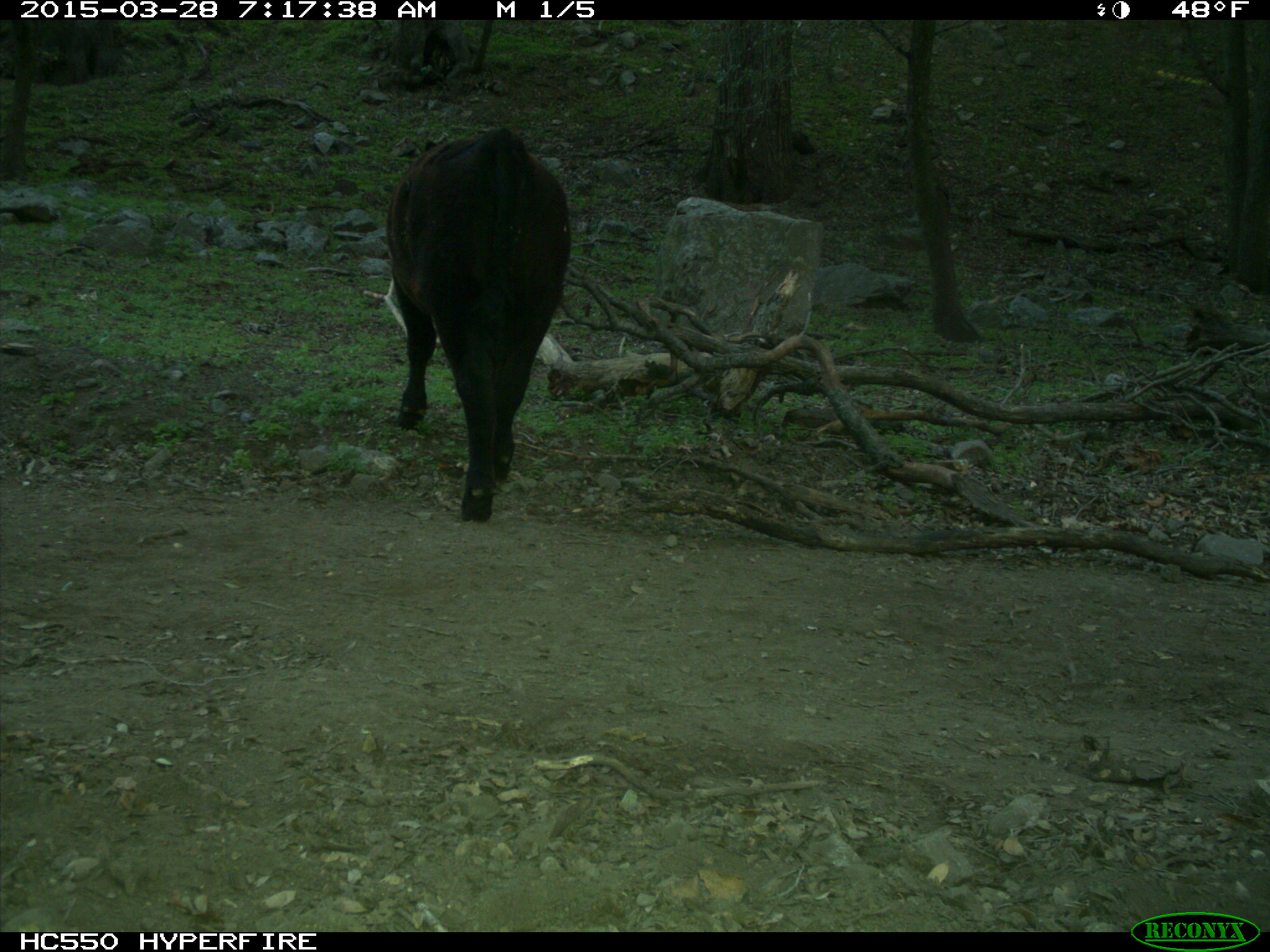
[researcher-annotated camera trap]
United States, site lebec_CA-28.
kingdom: Animalia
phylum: Chordata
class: Mammalia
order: Artiodactyla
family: Bovidae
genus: Bos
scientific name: Bos taurus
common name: domestic cow